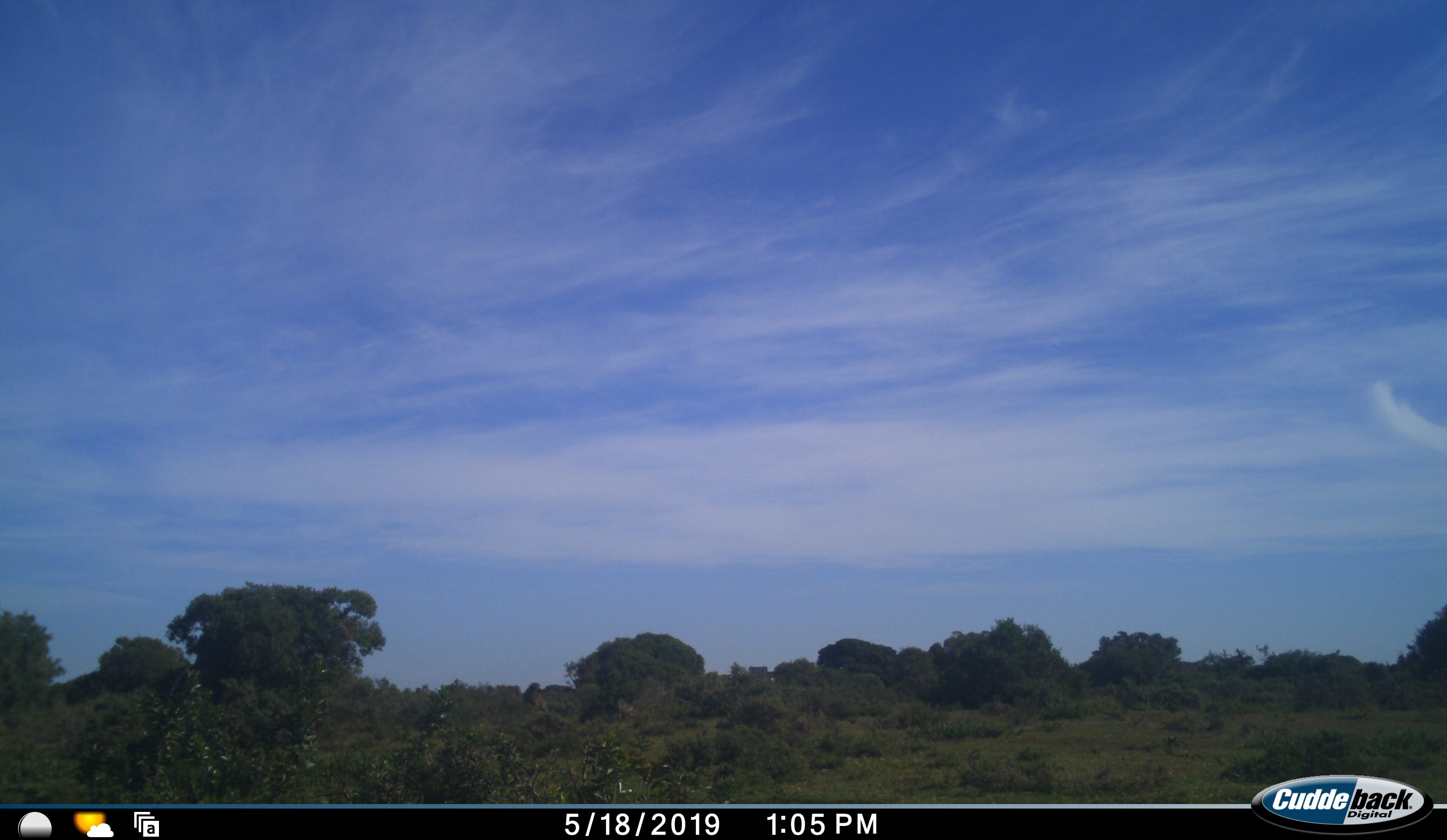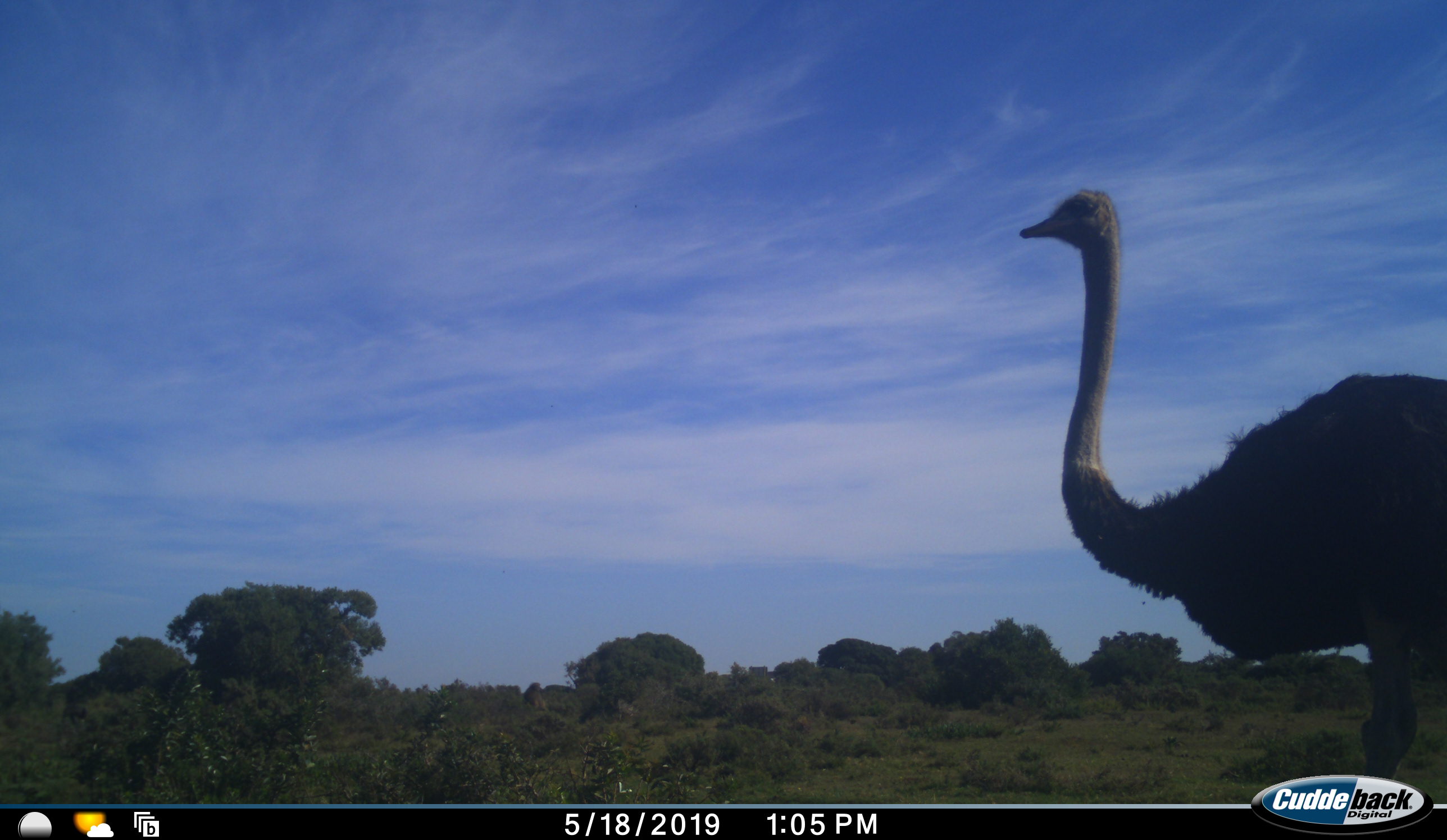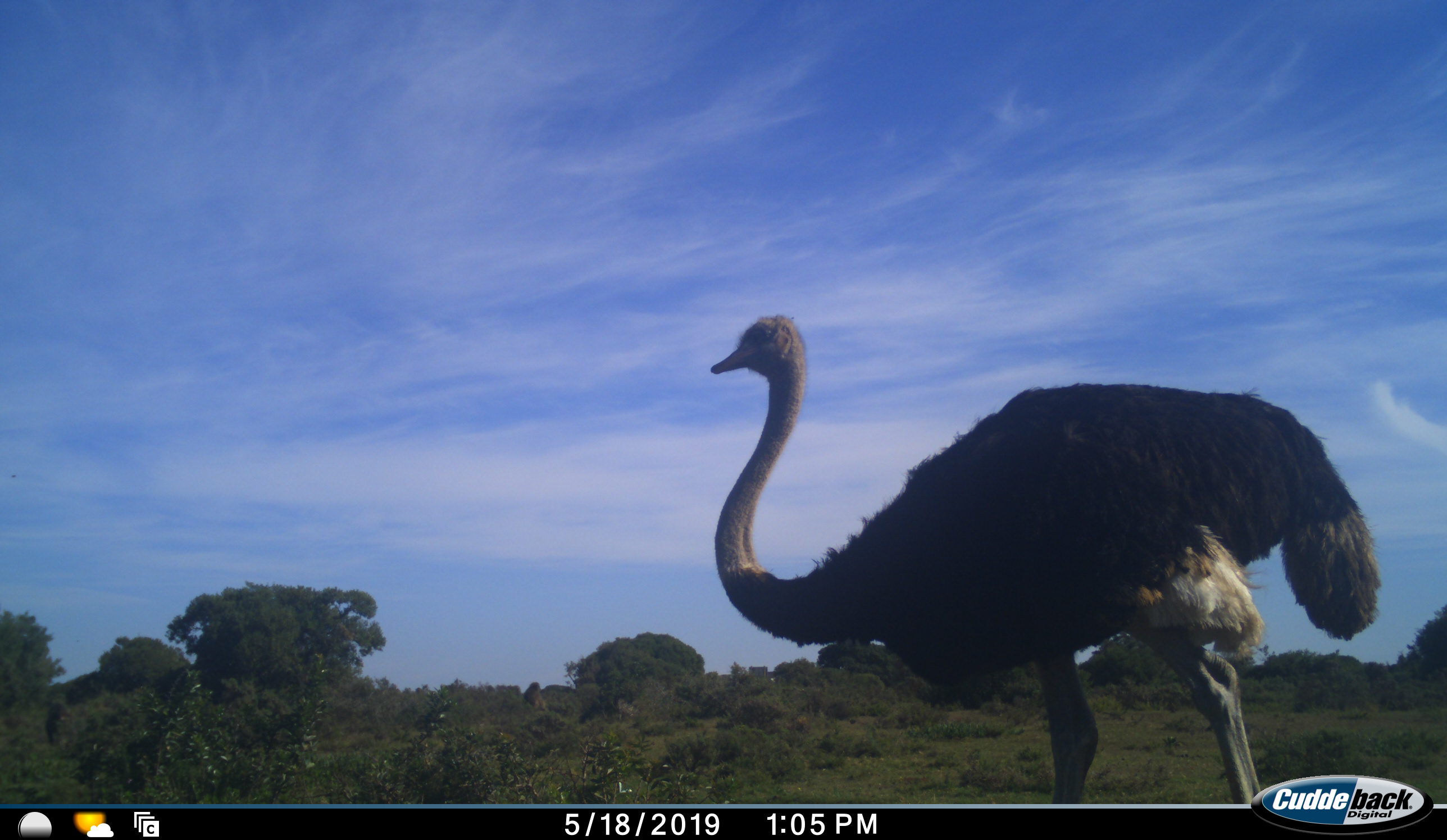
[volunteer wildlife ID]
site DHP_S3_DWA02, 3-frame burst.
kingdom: Animalia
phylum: Chordata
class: Aves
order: Struthioniformes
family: Struthionidae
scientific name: Struthionidae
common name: ostrich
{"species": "ostrich (Struthionidae)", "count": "1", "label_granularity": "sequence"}